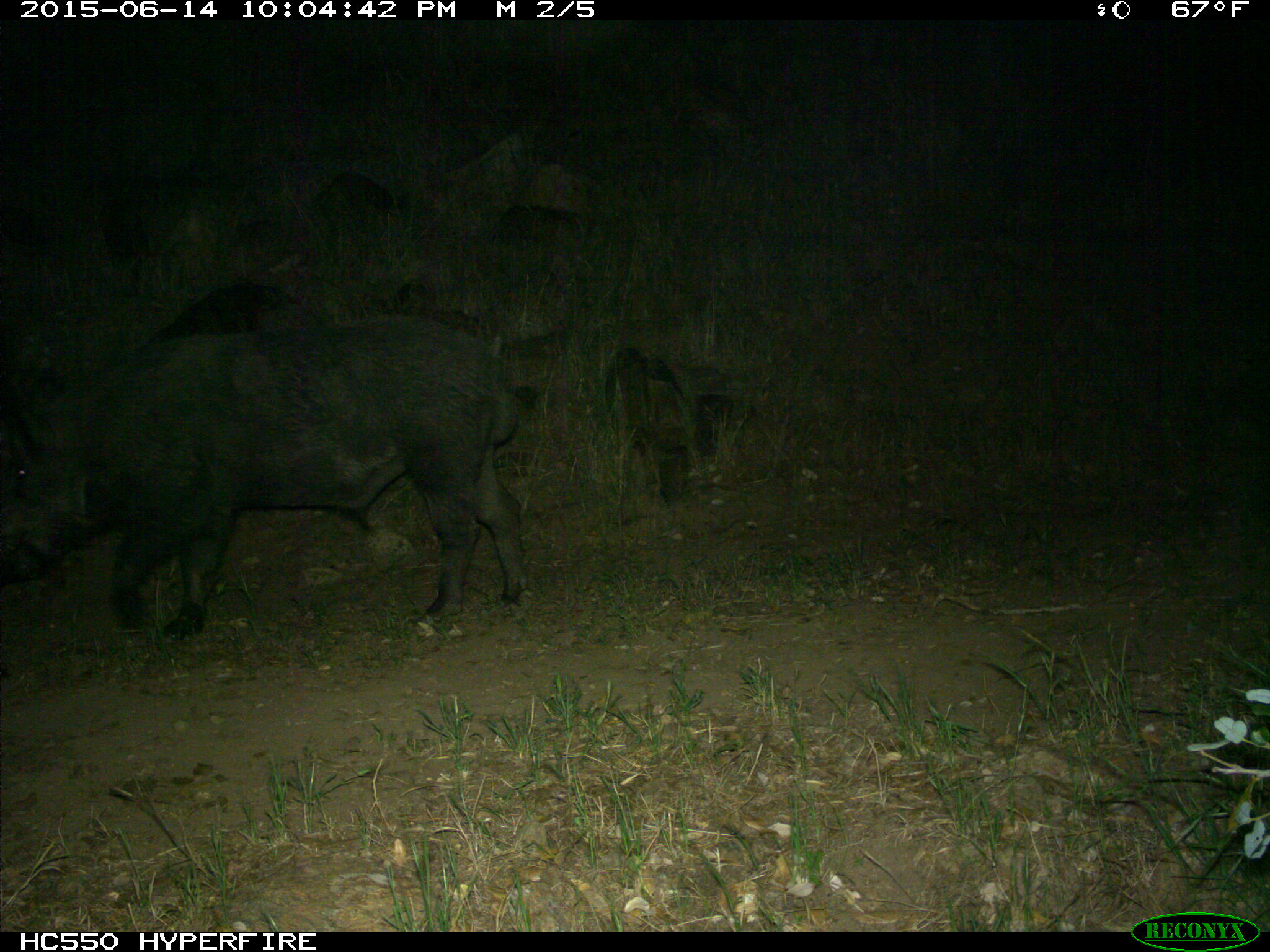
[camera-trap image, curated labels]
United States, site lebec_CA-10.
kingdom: Animalia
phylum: Chordata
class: Mammalia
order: Artiodactyla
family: Suidae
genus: Sus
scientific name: Sus scrofa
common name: wild boar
Sus scrofa (wild boar).